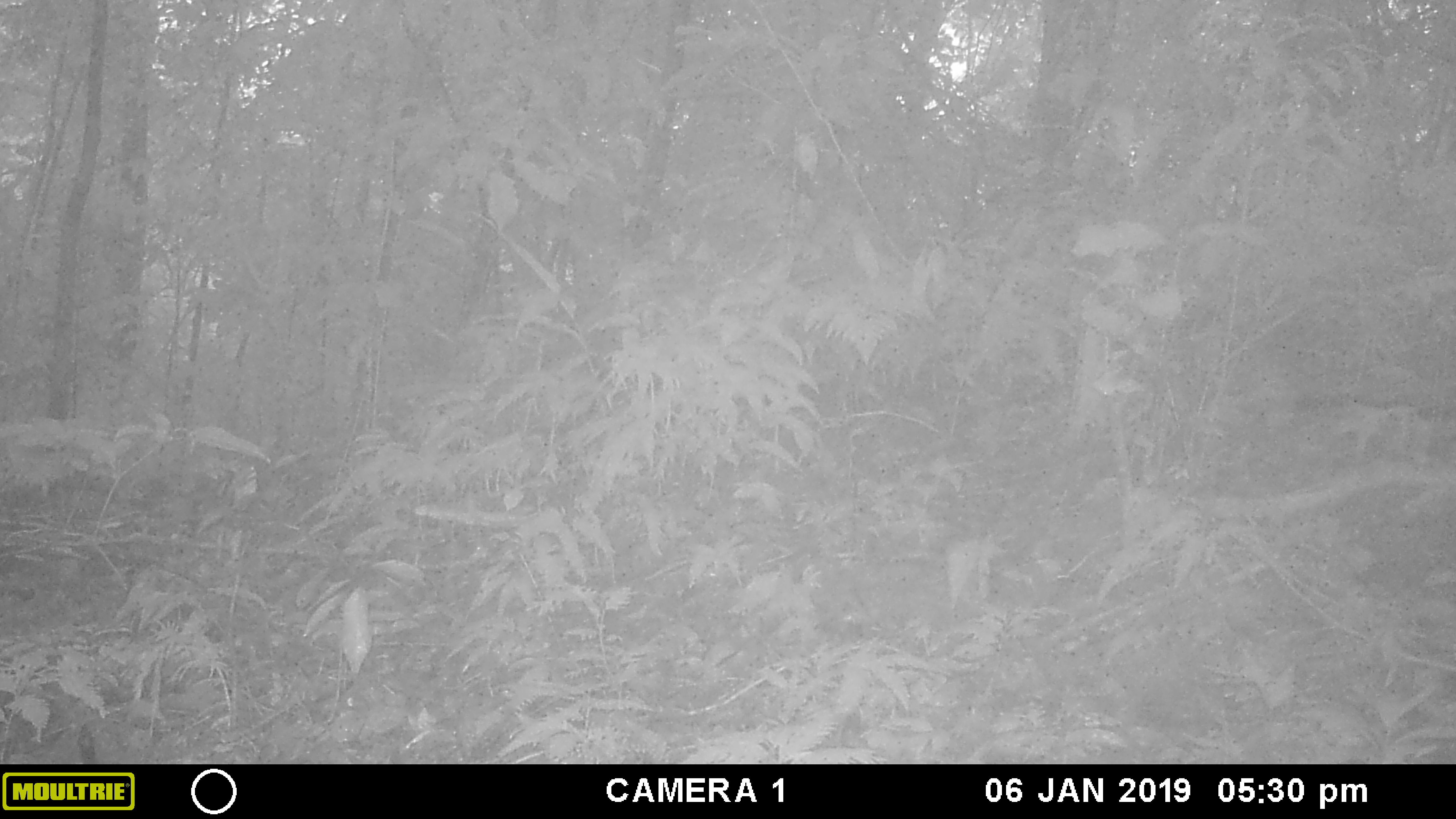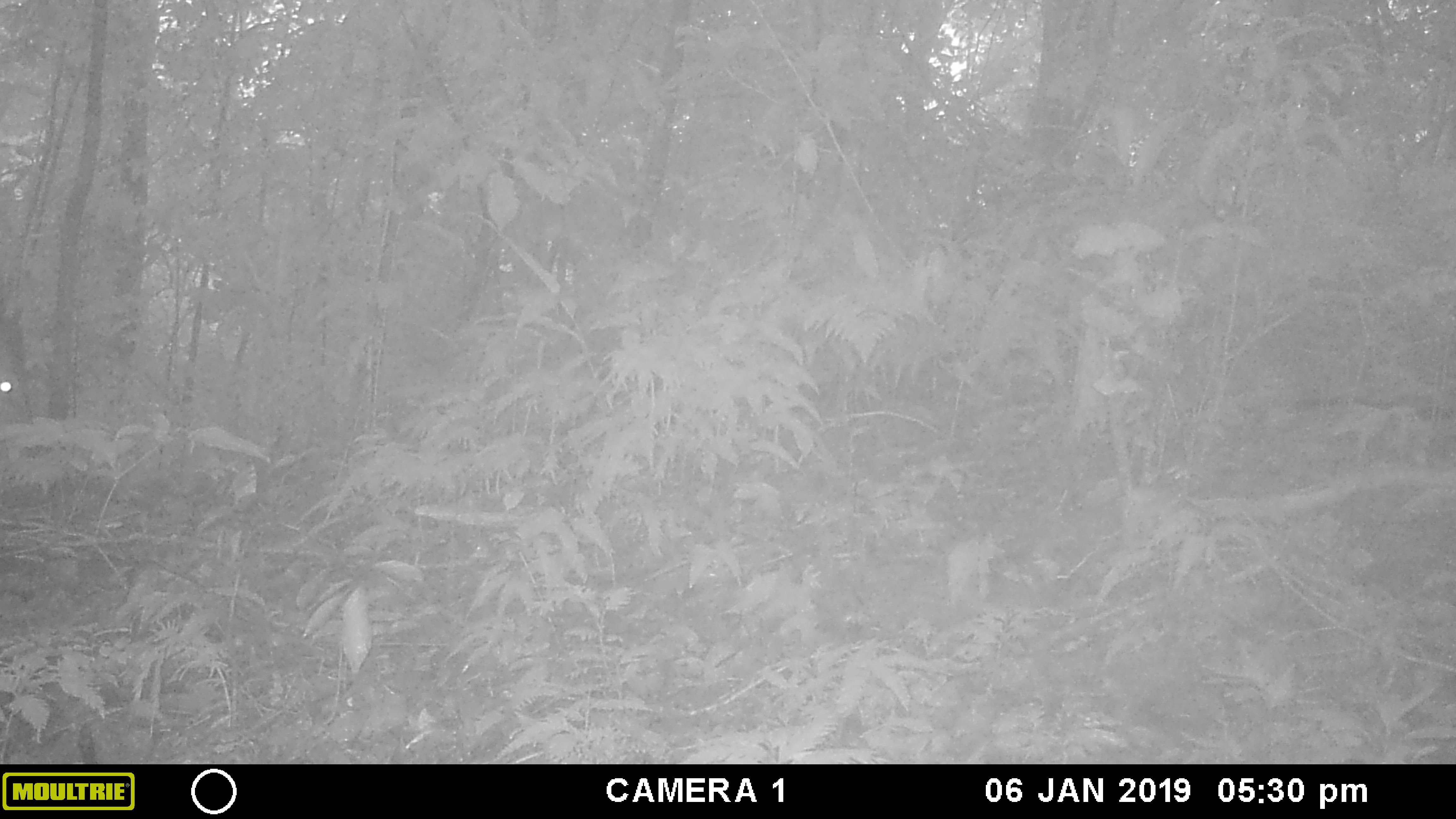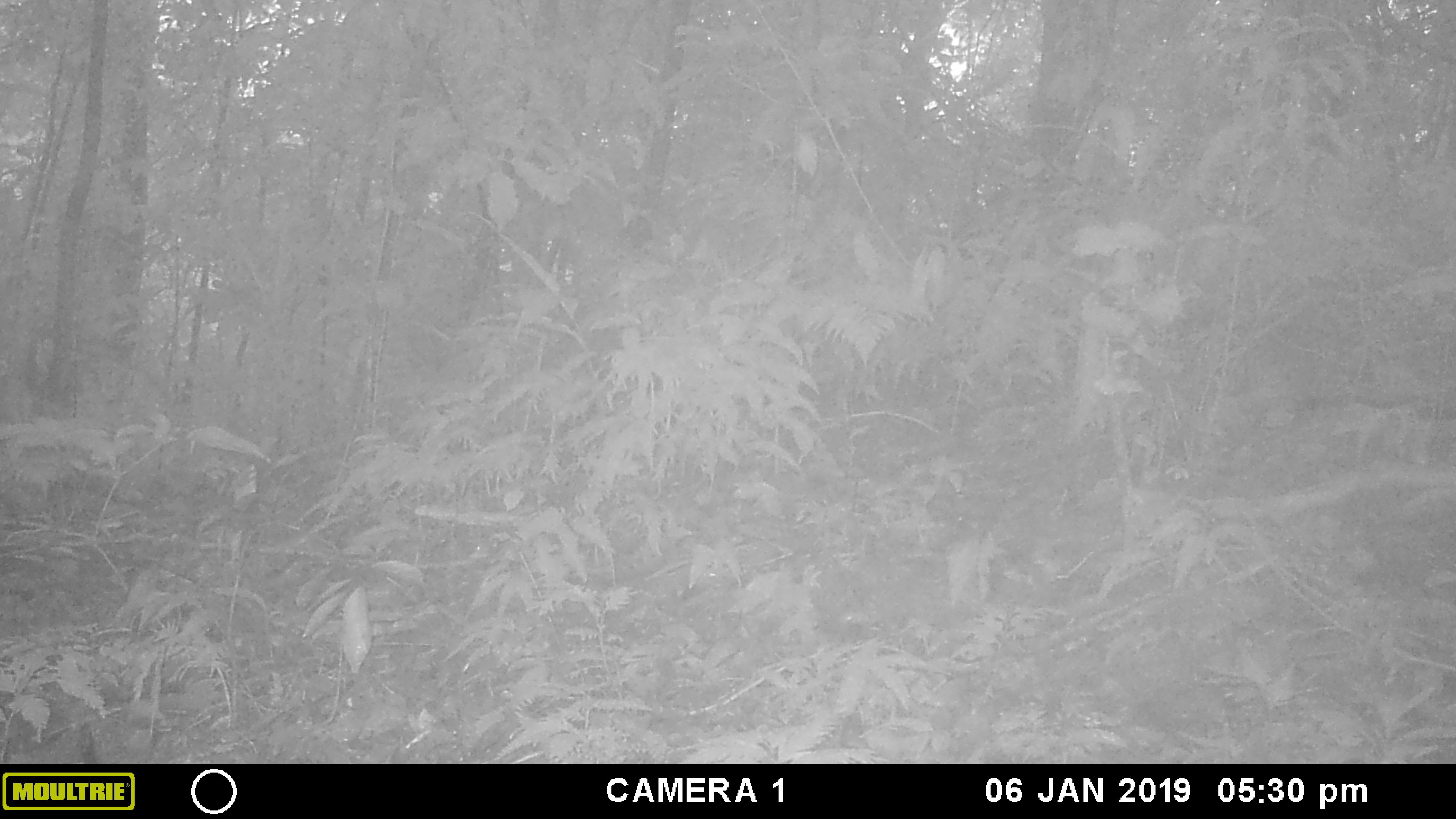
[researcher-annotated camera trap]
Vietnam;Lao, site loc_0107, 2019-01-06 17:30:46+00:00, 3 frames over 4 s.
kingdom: Animalia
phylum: Chordata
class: Mammalia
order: Artiodactyla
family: Cervidae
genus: Muntiacus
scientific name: Muntiacus vuquangensis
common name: large-antlered muntjac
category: large antlered muntjac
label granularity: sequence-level